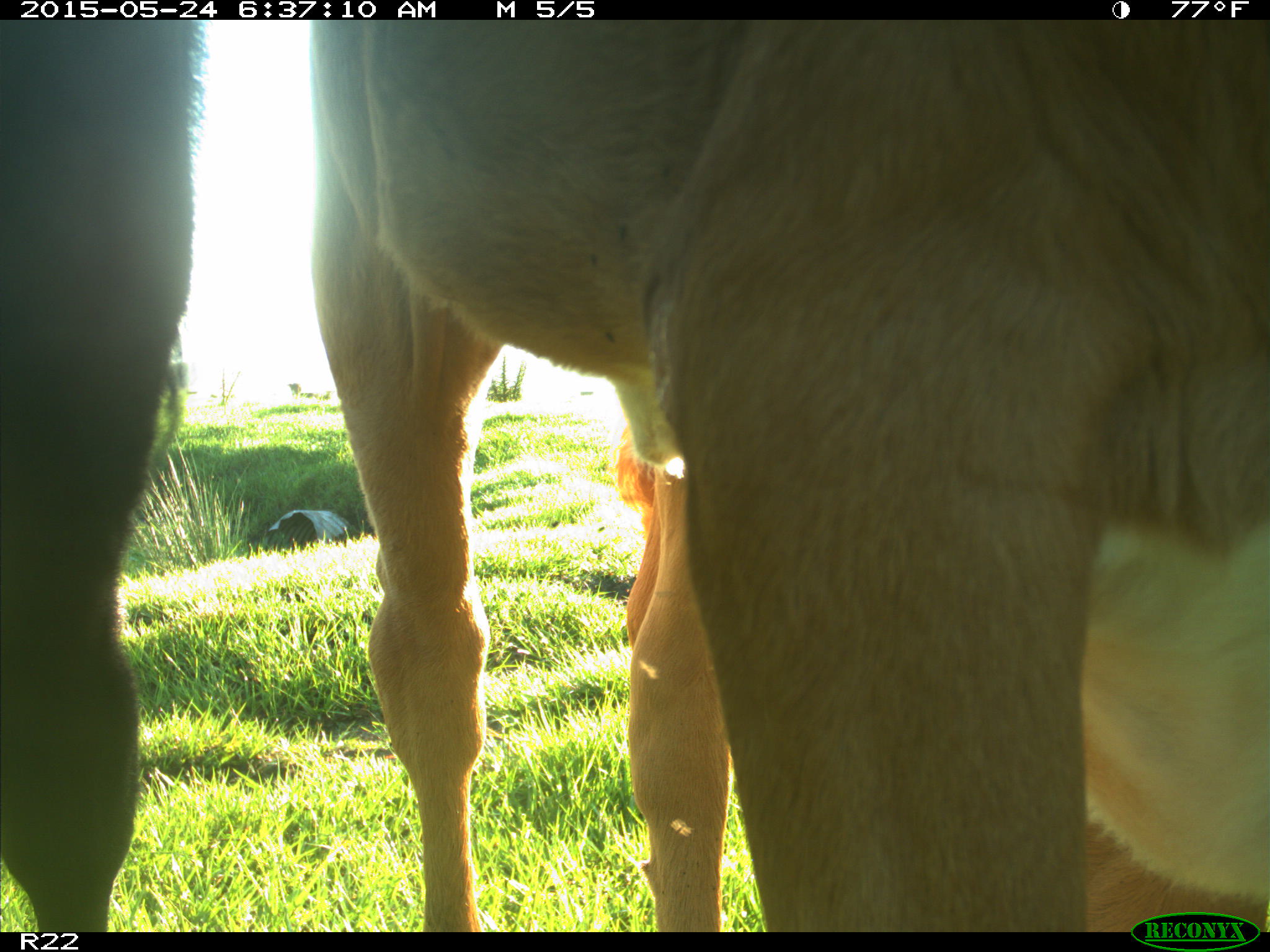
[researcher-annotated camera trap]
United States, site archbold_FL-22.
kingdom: Animalia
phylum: Chordata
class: Mammalia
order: Artiodactyla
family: Bovidae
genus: Bos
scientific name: Bos taurus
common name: domestic cow